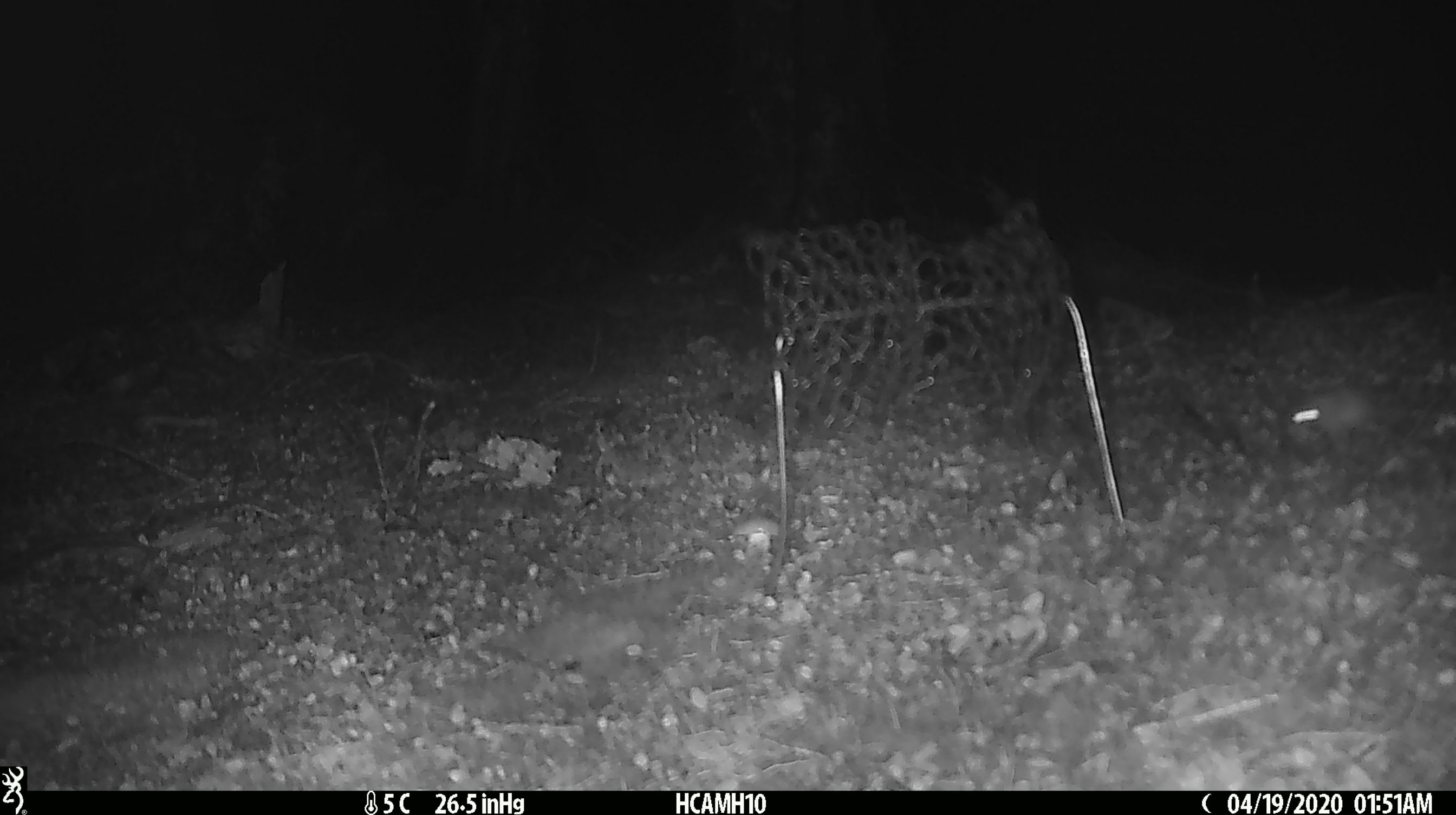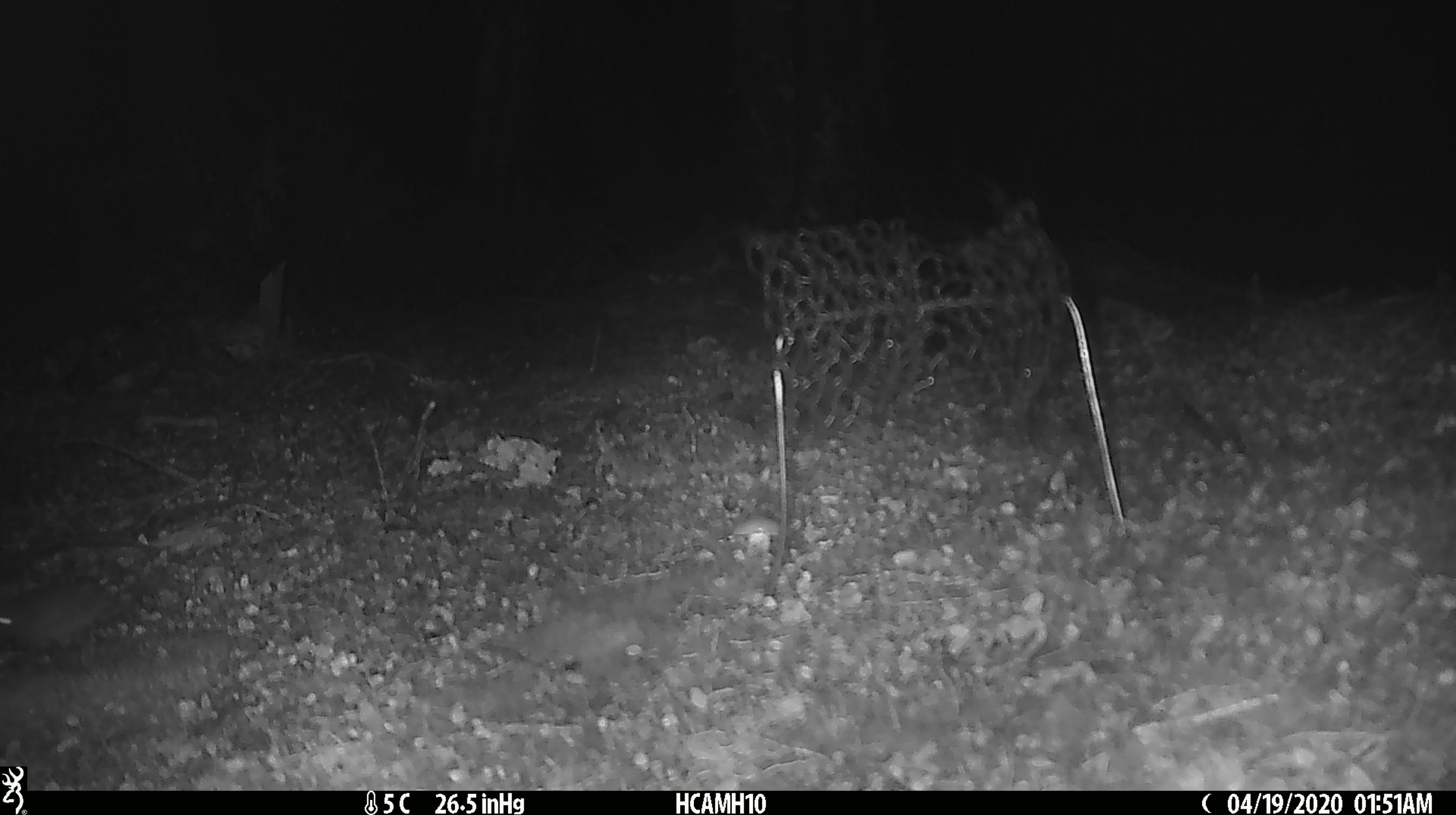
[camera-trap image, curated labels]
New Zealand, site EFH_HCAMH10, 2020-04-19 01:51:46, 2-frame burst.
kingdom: Animalia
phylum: Chordata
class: Mammalia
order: Rodentia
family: Muridae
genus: Mus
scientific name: Mus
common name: mouse